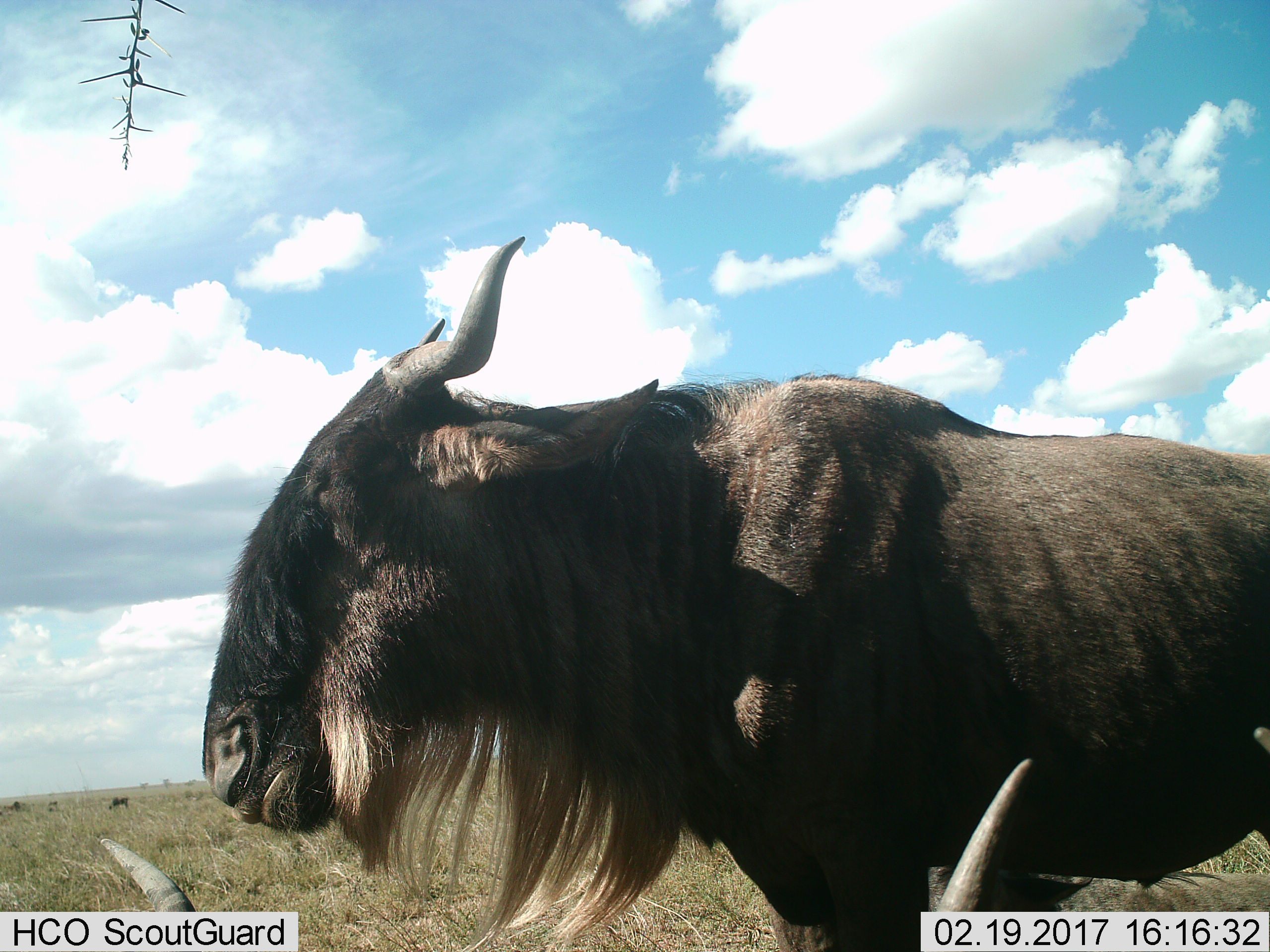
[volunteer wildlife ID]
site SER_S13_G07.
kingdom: Animalia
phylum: Chordata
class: Mammalia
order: Artiodactyla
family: Bovidae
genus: Connochaetes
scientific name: Connochaetes taurinus taurinus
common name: blue wildebeest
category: wildebeestblue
Wildebeestblue (blue wildebeest) (Connochaetes taurinus taurinus), count 2. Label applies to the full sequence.